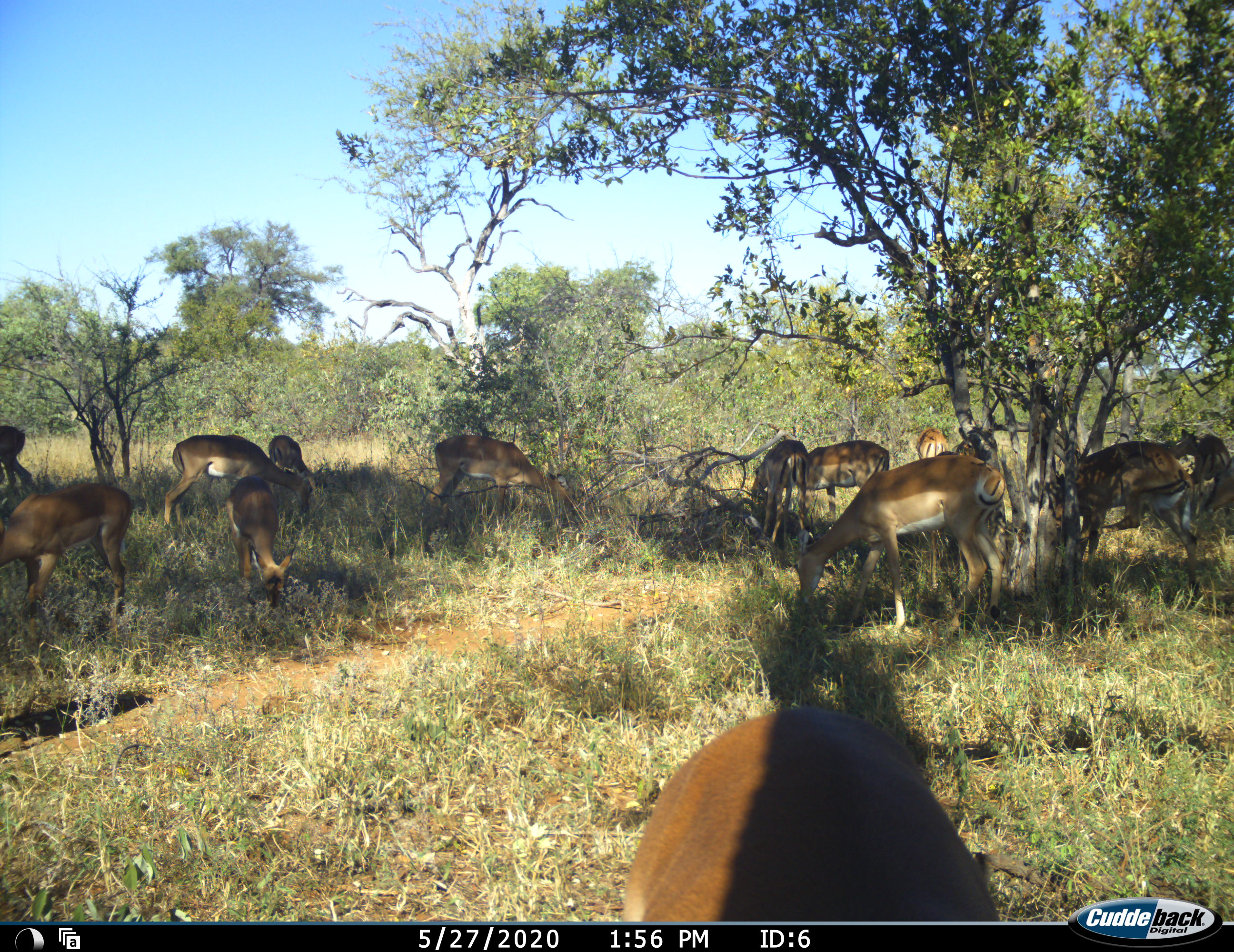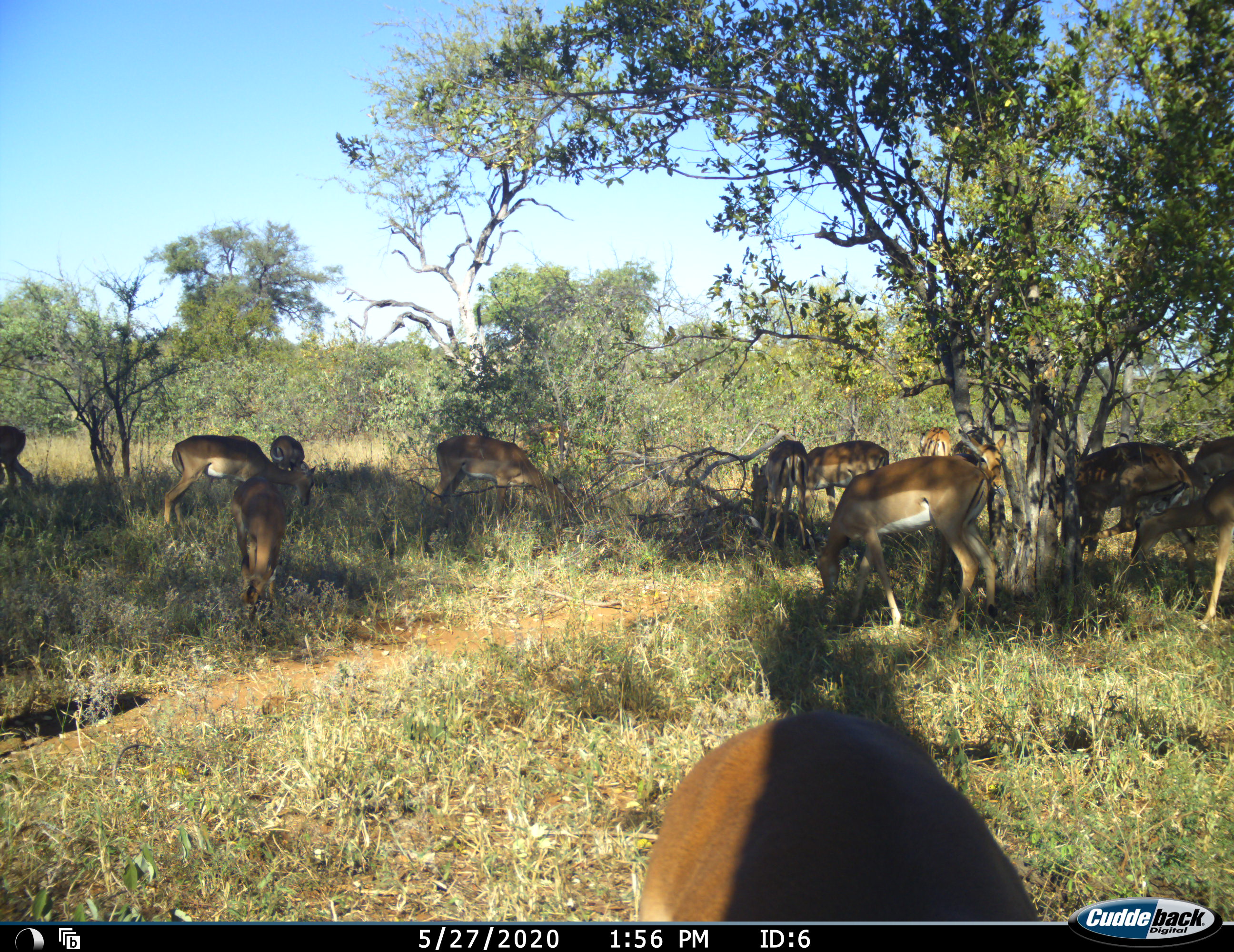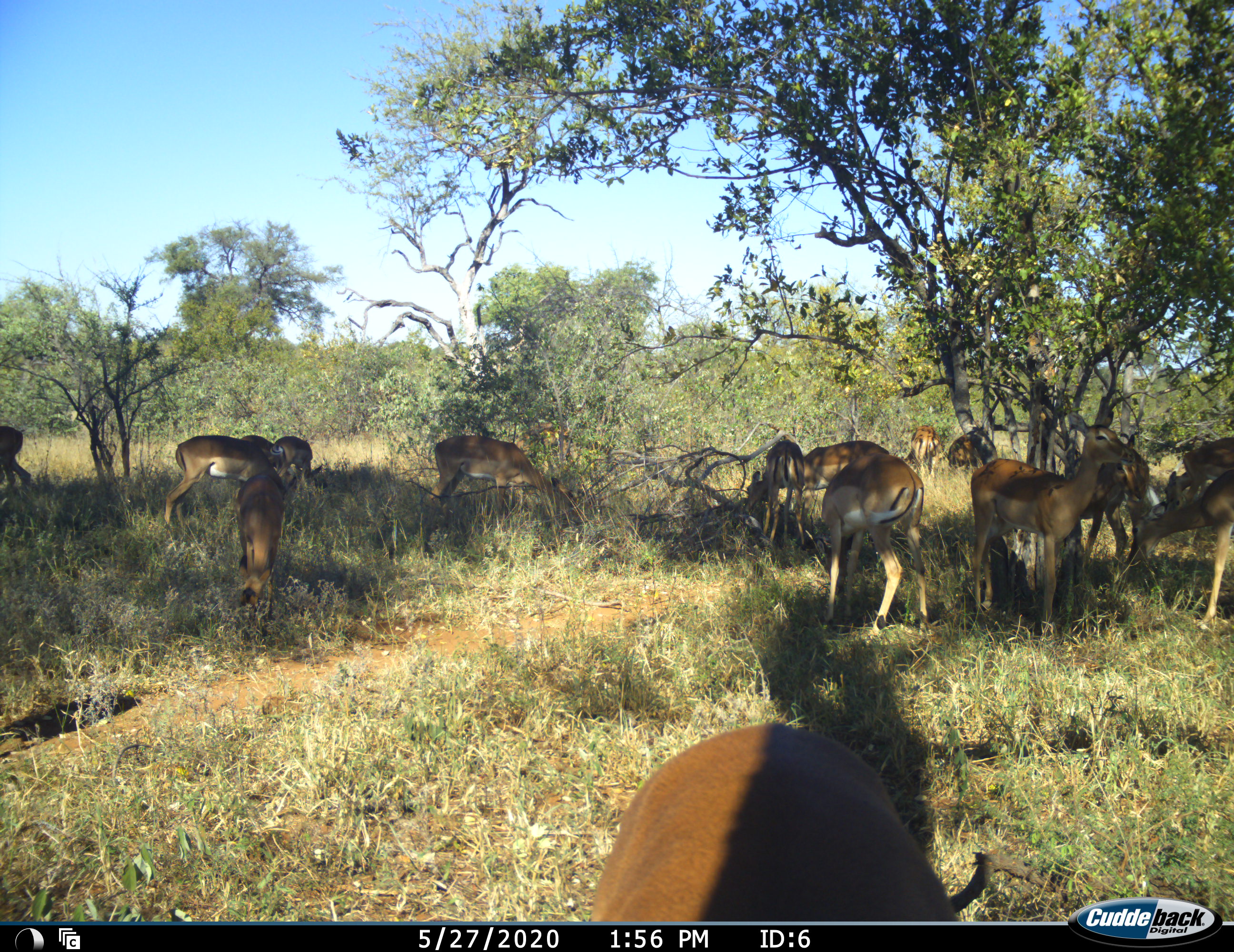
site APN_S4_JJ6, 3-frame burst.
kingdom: Animalia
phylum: Chordata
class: Mammalia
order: Artiodactyla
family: Bovidae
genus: Aepyceros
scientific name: Aepyceros melampus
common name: impala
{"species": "impala (Aepyceros melampus)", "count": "11-50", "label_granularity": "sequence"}